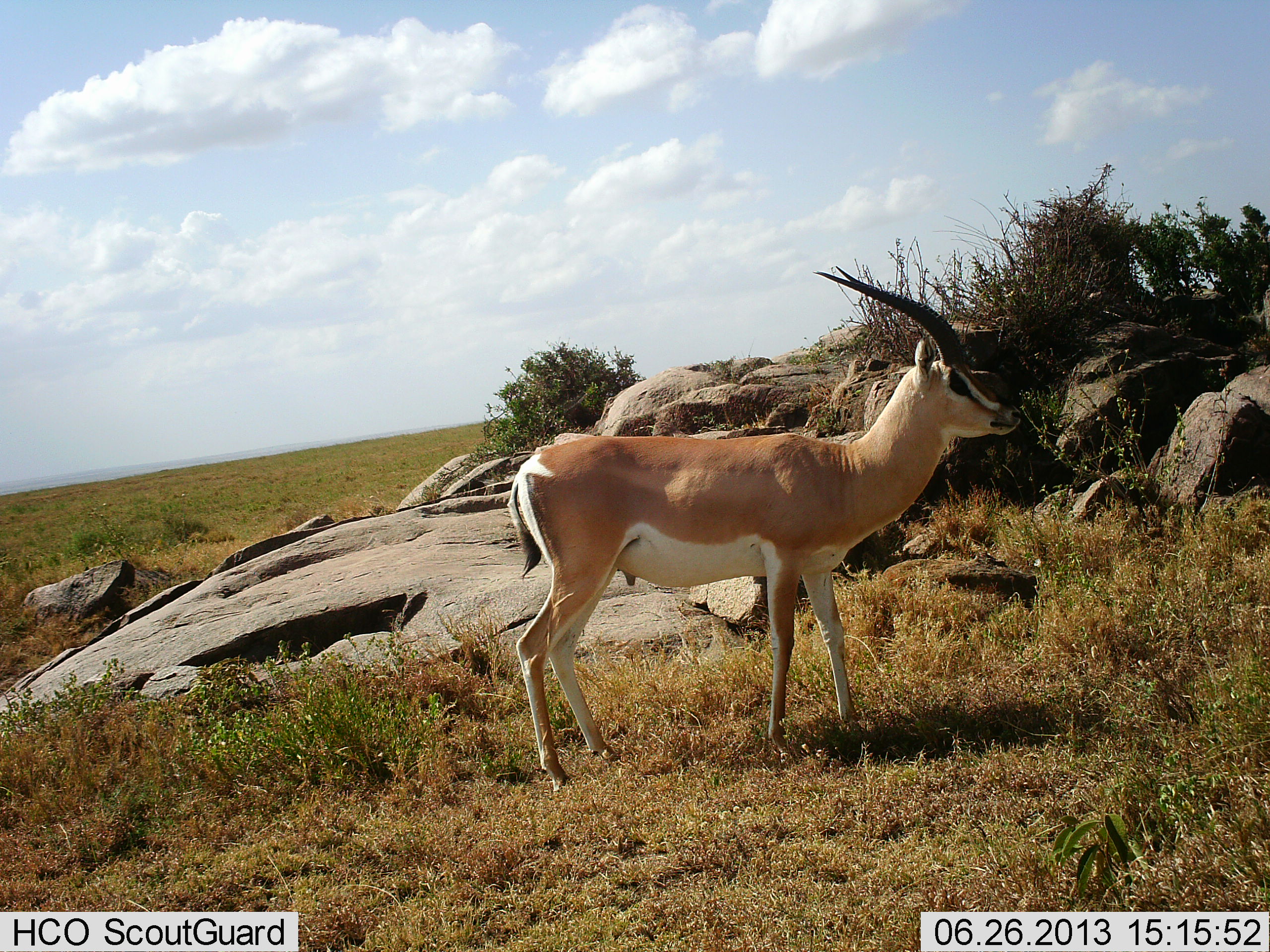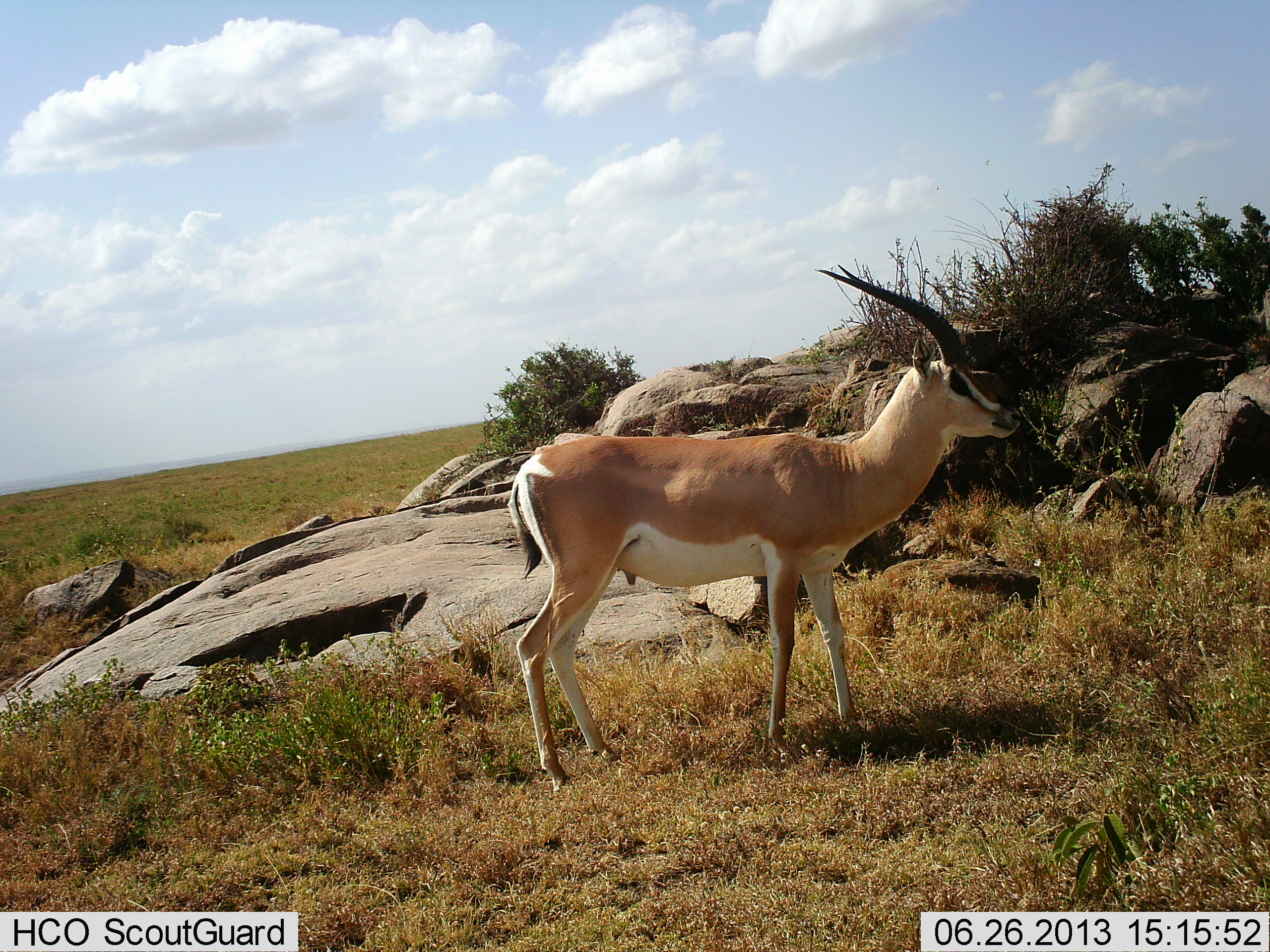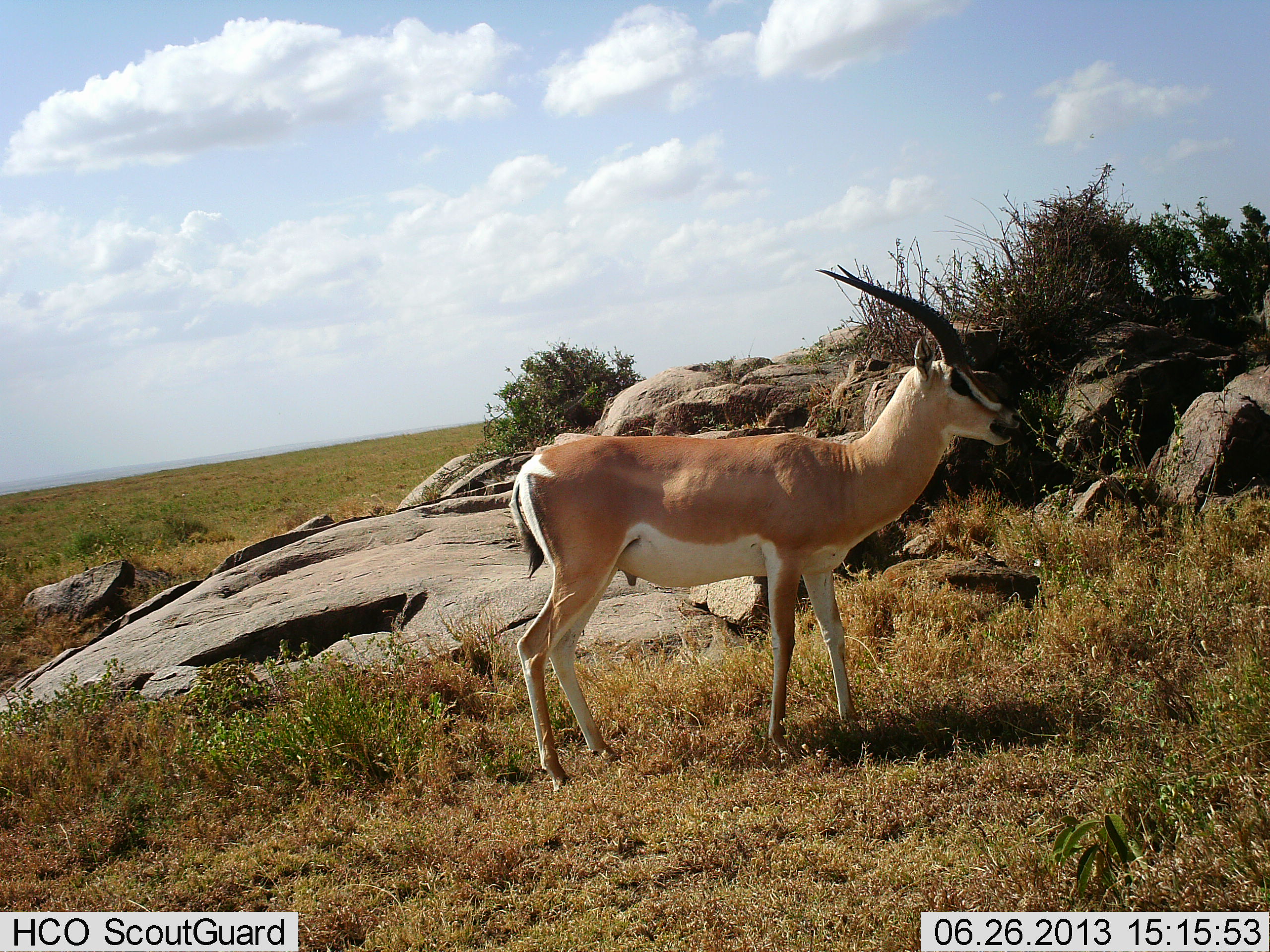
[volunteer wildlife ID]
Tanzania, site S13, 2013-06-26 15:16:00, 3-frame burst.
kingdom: Animalia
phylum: Chordata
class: Mammalia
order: Artiodactyla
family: Bovidae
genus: Nanger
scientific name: Nanger granti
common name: grant's gazelle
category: gazellegrants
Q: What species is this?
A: Gazellegrants (grant's gazelle) (Nanger granti).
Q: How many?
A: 1.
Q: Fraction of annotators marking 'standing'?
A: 92%.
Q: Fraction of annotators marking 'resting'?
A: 0%.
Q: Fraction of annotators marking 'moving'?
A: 0%.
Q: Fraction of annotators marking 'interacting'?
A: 0%.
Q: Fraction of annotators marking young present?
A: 0%.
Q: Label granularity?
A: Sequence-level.